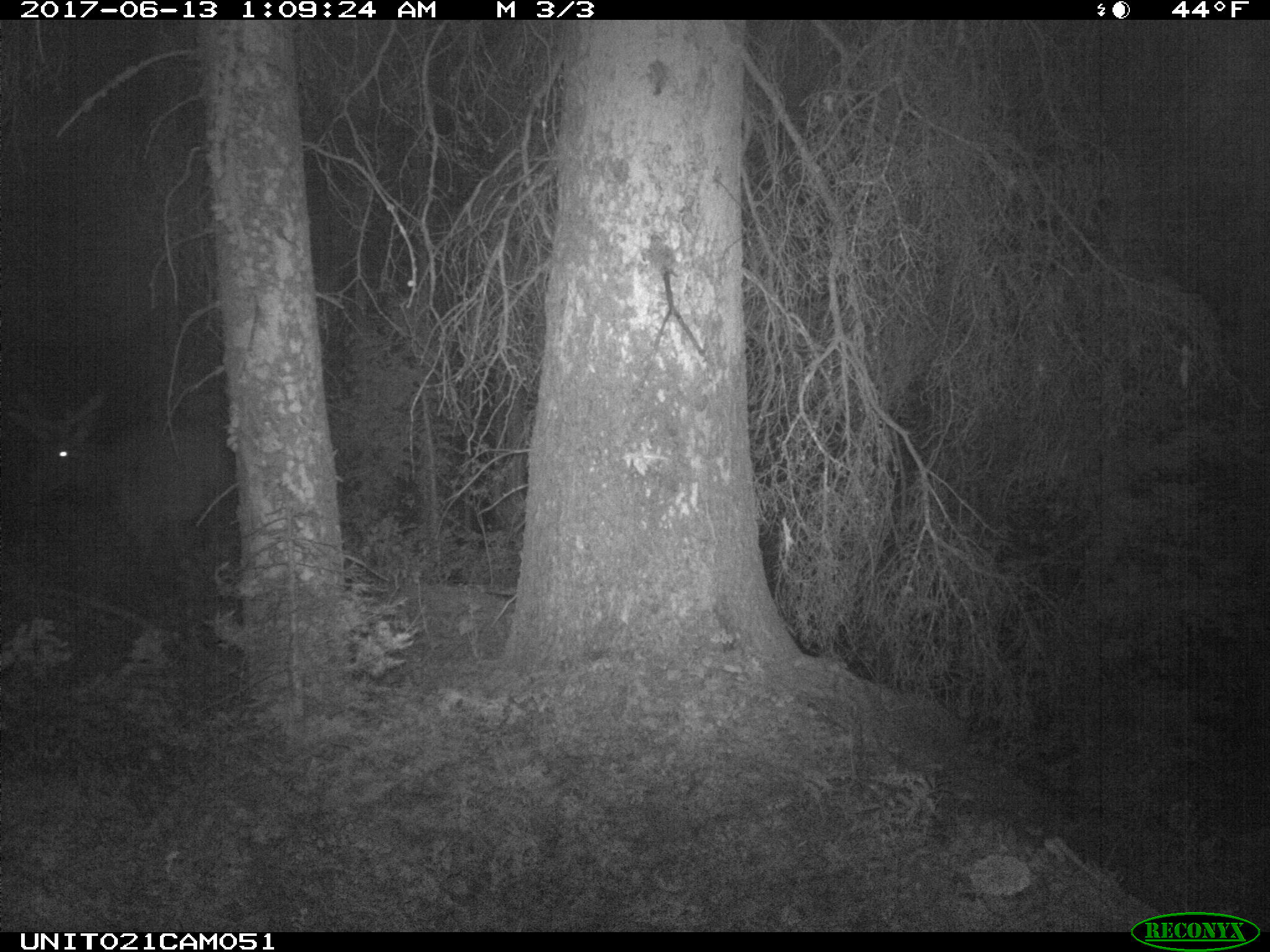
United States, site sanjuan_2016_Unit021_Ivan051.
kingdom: Animalia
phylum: Chordata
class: Mammalia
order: Artiodactyla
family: Cervidae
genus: Cervus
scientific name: Cervus elaphus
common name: red deer